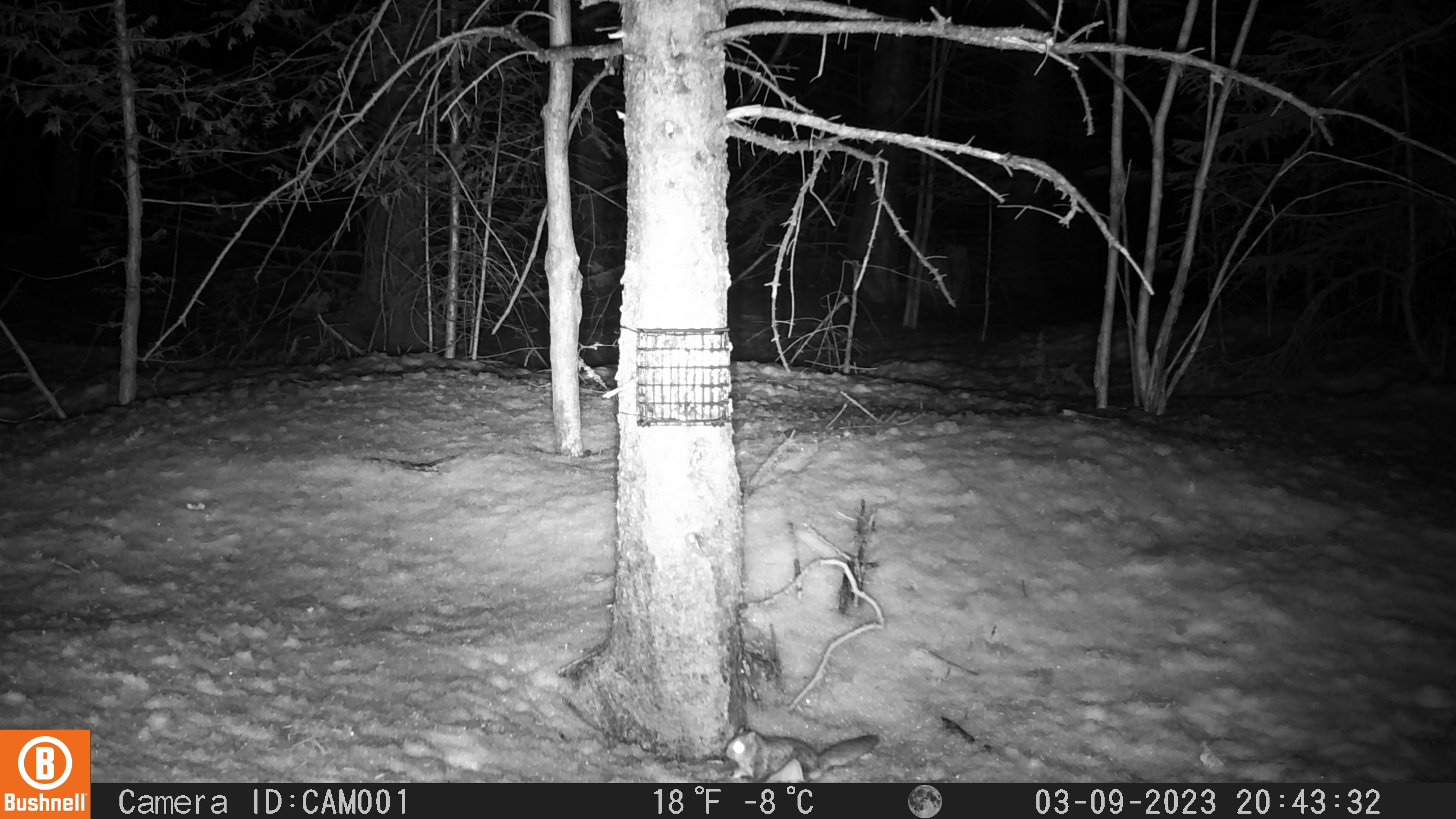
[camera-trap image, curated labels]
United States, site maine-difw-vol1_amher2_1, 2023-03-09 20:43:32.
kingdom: Animalia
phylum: Chordata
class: Mammalia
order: Rodentia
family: Sciuridae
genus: Glaucomys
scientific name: Glaucomys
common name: flying squirrel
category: flying squirrel sp.